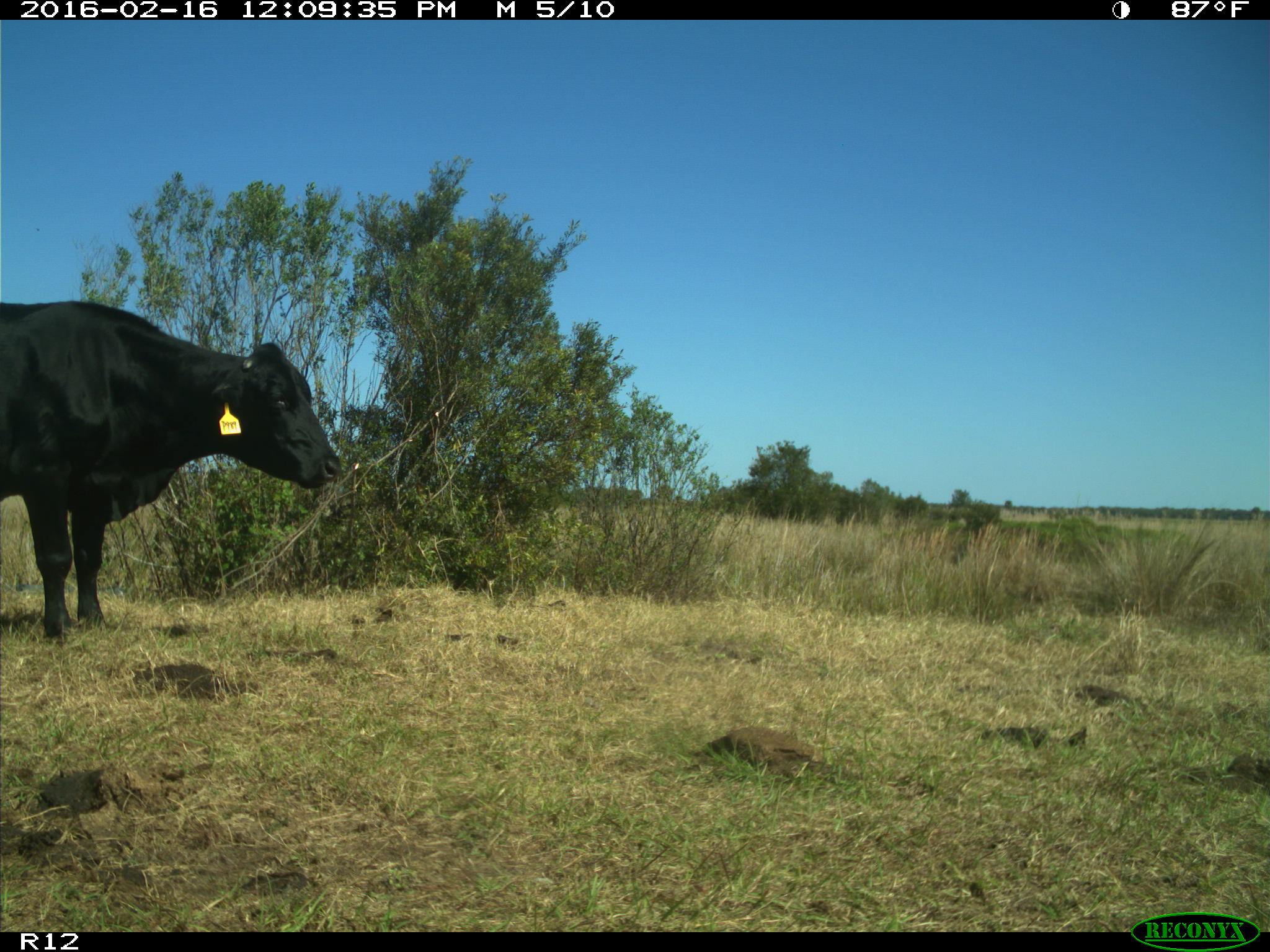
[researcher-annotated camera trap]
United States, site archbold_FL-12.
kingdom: Animalia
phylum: Chordata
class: Mammalia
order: Artiodactyla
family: Bovidae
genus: Bos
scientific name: Bos taurus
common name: domestic cow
Bos taurus (domestic cow).